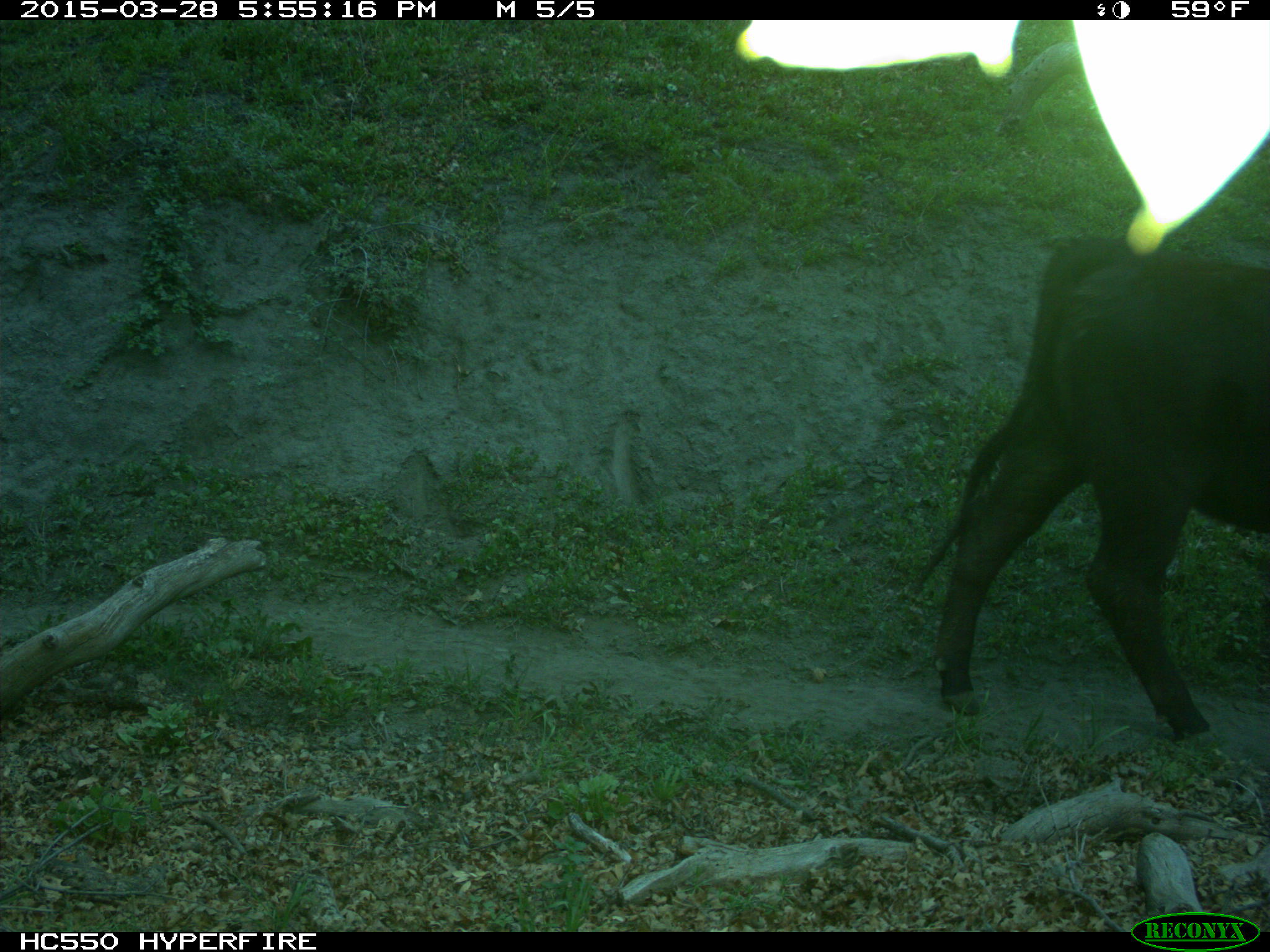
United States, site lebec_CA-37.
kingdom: Animalia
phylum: Chordata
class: Mammalia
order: Artiodactyla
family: Bovidae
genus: Bos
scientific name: Bos taurus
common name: domestic cow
Bos taurus (domestic cow).